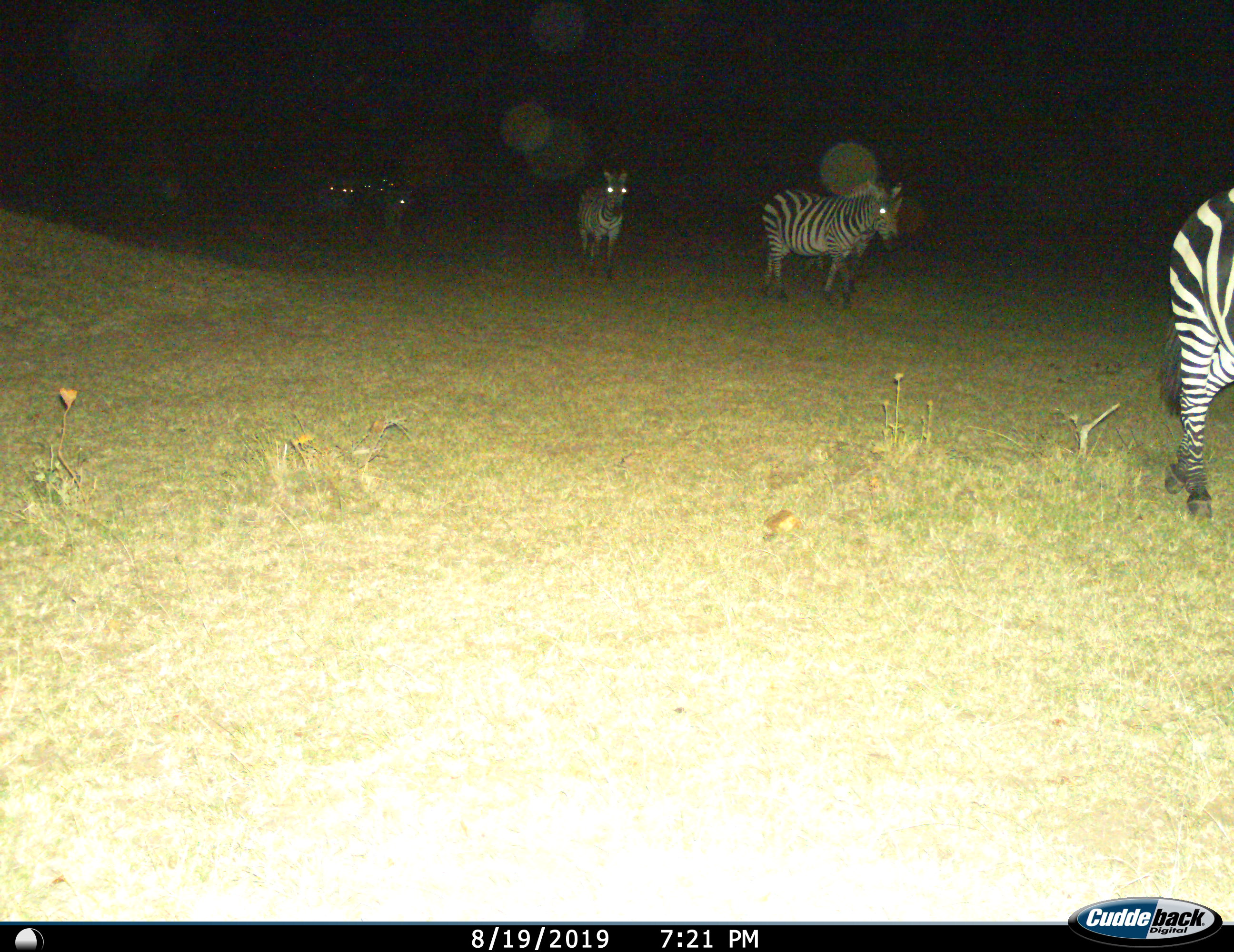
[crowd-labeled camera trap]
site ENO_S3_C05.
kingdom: Animalia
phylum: Chordata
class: Mammalia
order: Perissodactyla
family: Equidae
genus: Equus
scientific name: Equus quagga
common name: plains zebra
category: zebraplains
Zebraplains (plains zebra) (Equus quagga), count 3. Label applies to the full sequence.